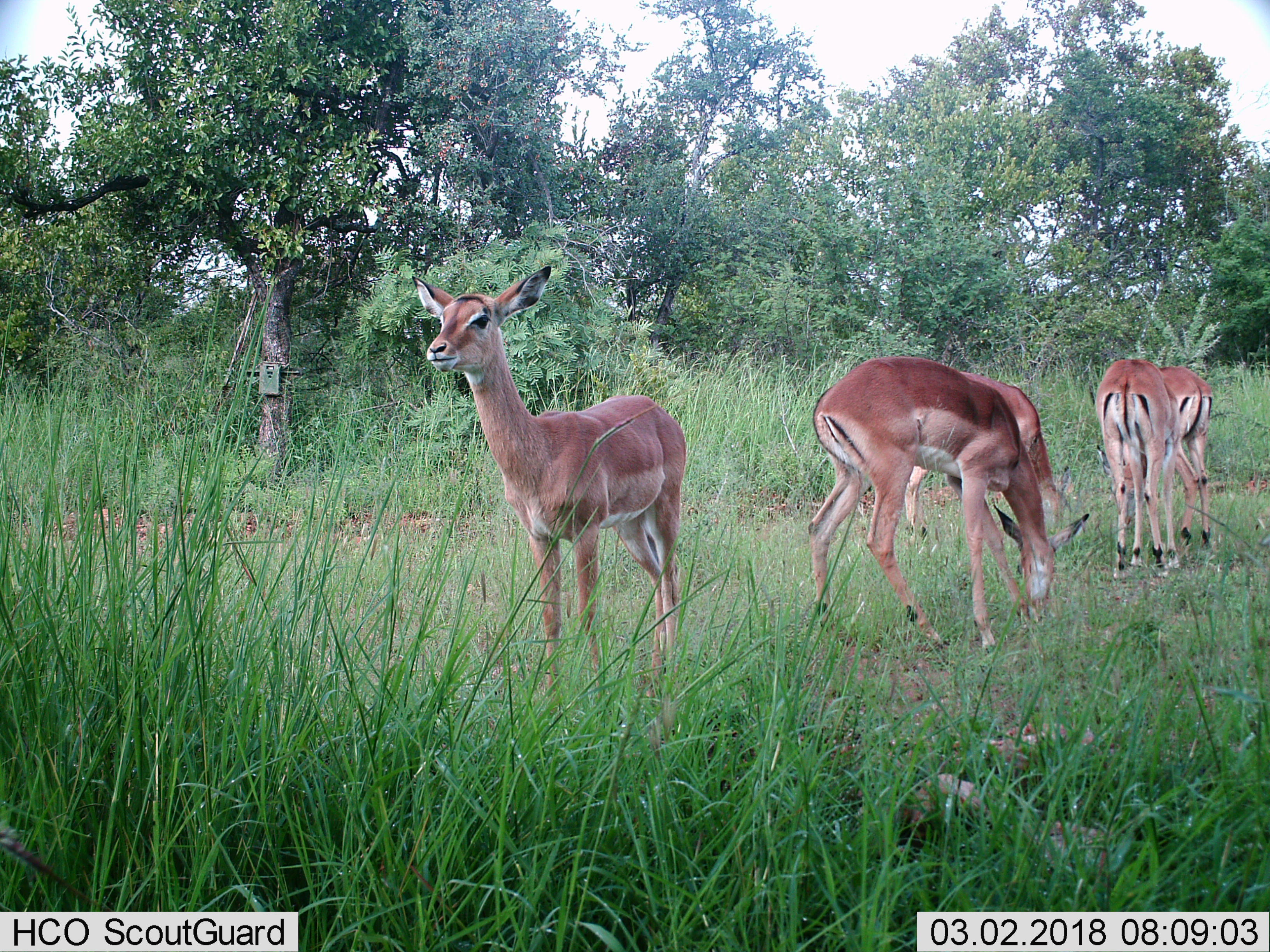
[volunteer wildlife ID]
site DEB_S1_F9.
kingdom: Animalia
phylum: Chordata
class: Mammalia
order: Artiodactyla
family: Bovidae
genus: Aepyceros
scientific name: Aepyceros melampus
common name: impala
Impala (Aepyceros melampus), count 5. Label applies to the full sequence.